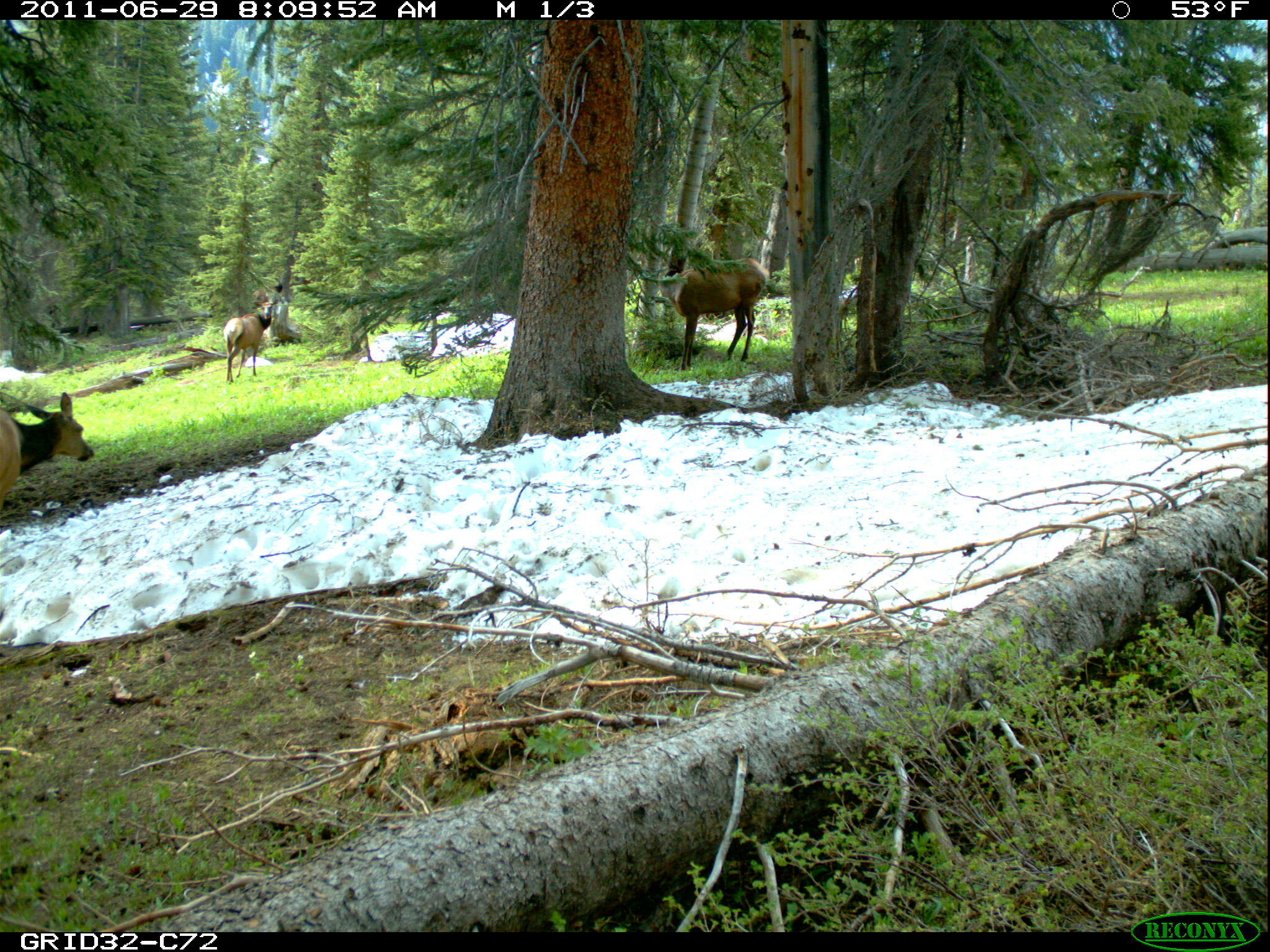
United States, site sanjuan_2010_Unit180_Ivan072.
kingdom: Animalia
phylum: Chordata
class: Mammalia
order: Artiodactyla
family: Cervidae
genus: Cervus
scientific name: Cervus elaphus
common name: red deer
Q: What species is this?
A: Cervus elaphus (red deer).